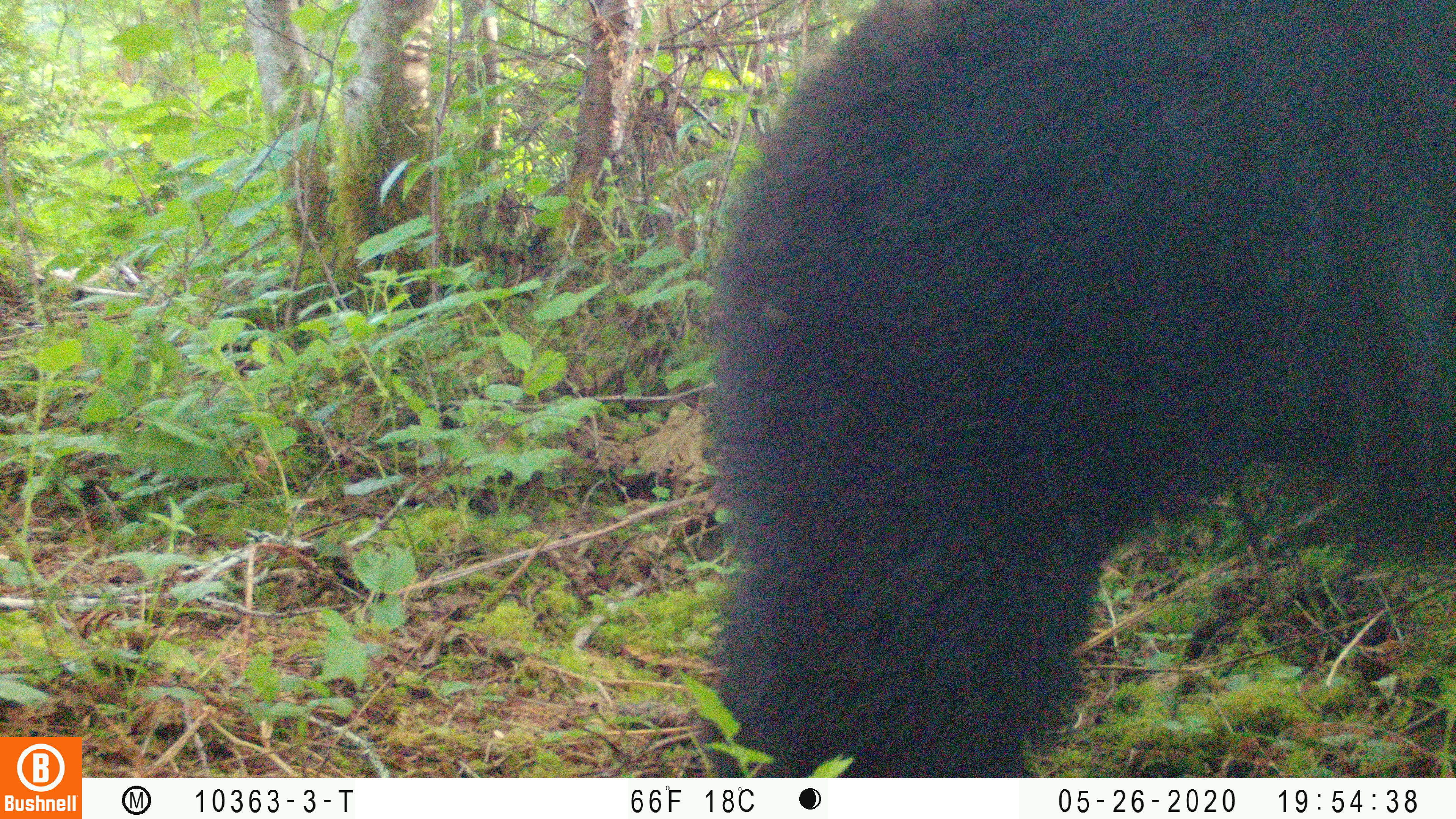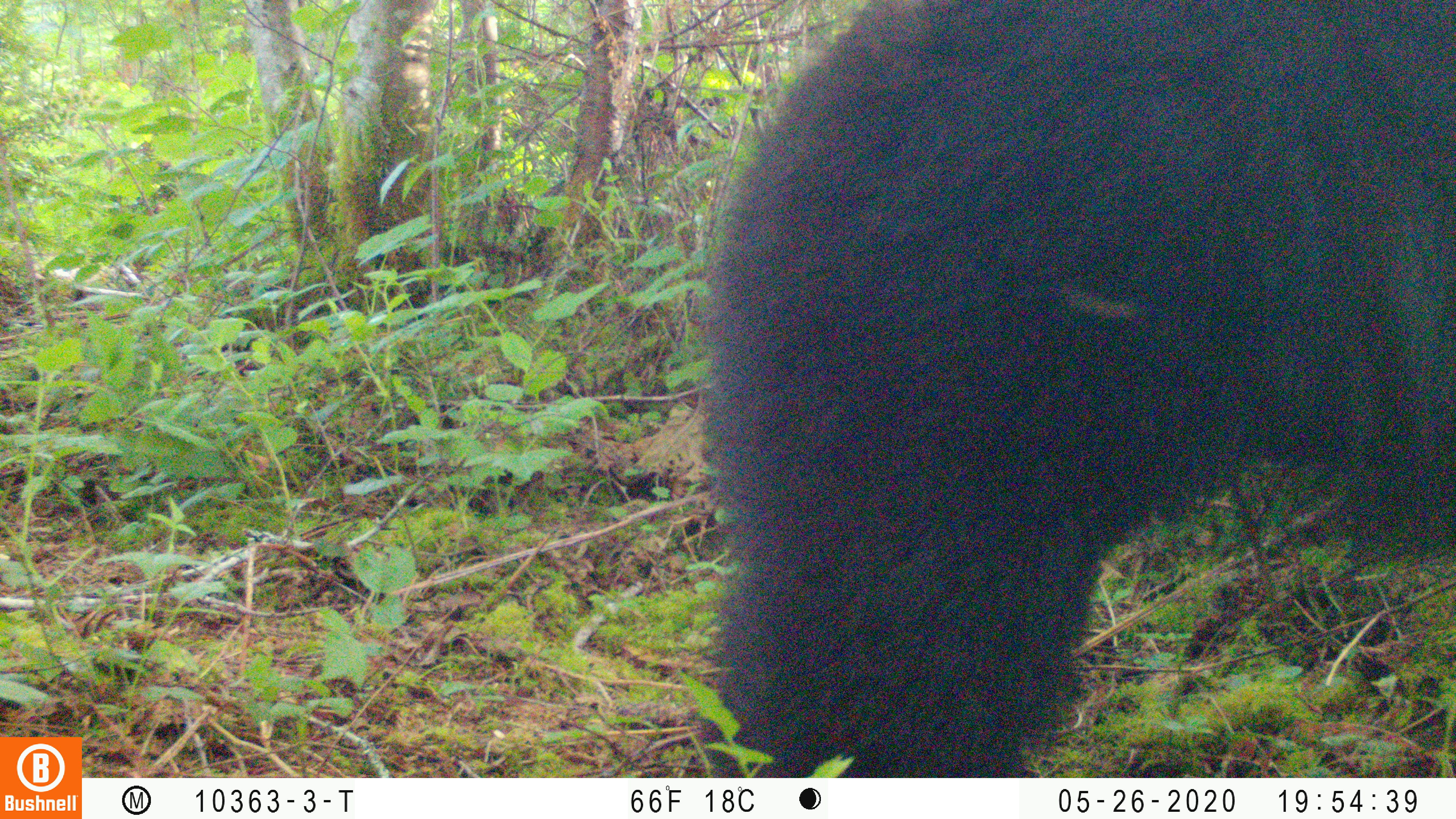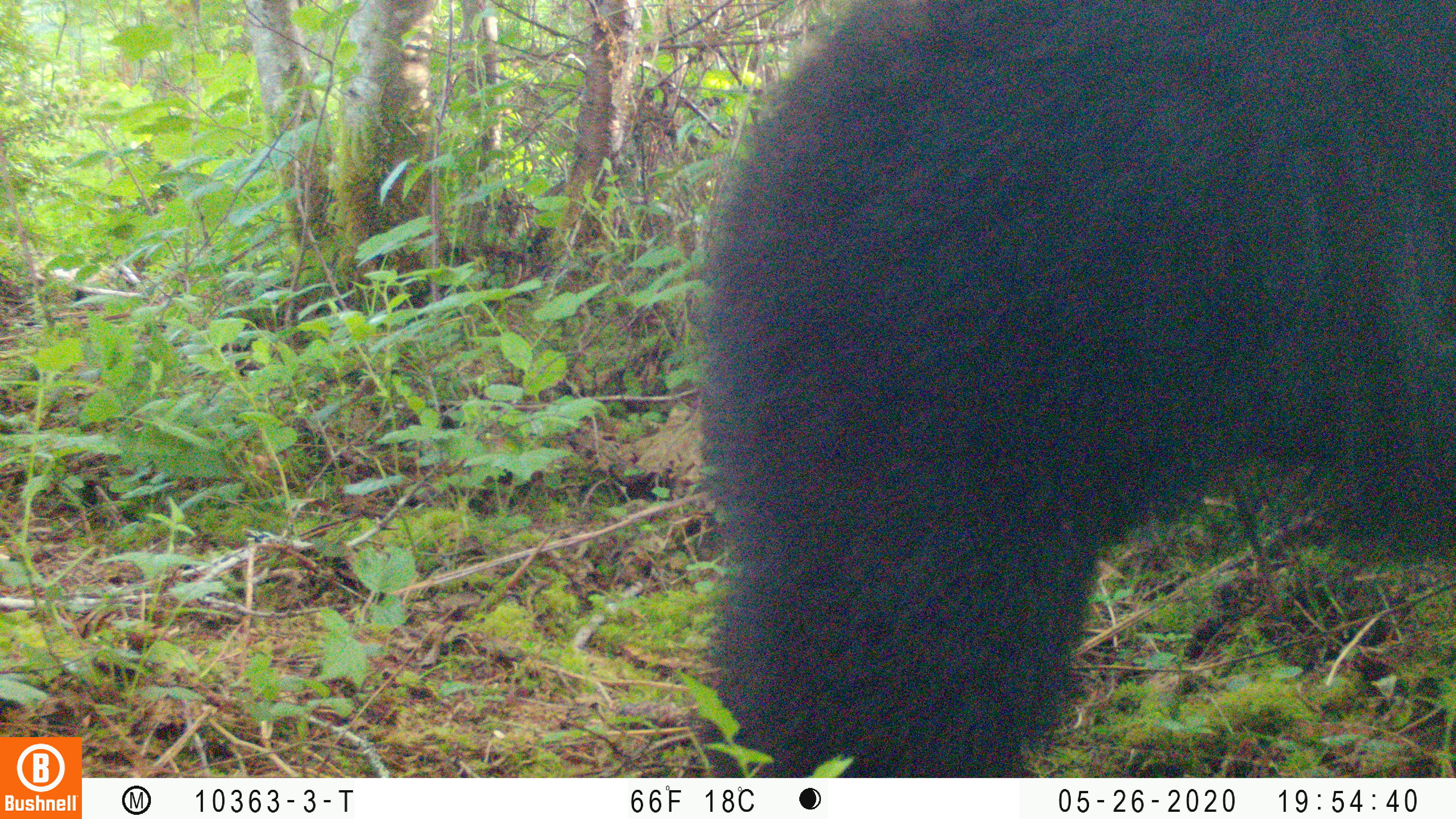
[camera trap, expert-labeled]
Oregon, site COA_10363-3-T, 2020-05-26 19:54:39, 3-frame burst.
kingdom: Animalia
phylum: Chordata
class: Mammalia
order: Carnivora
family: Ursidae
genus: Ursus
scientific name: Ursus americanus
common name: american black bear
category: black bear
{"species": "black bear (american black bear) (Ursus americanus)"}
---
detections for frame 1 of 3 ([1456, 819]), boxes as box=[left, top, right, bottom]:
black bear: box=[697, 1, 1452, 772]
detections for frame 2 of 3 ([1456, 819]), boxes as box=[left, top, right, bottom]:
black bear: box=[699, 2, 1452, 770]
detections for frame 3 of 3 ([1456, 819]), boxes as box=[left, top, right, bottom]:
black bear: box=[698, 0, 1448, 769]